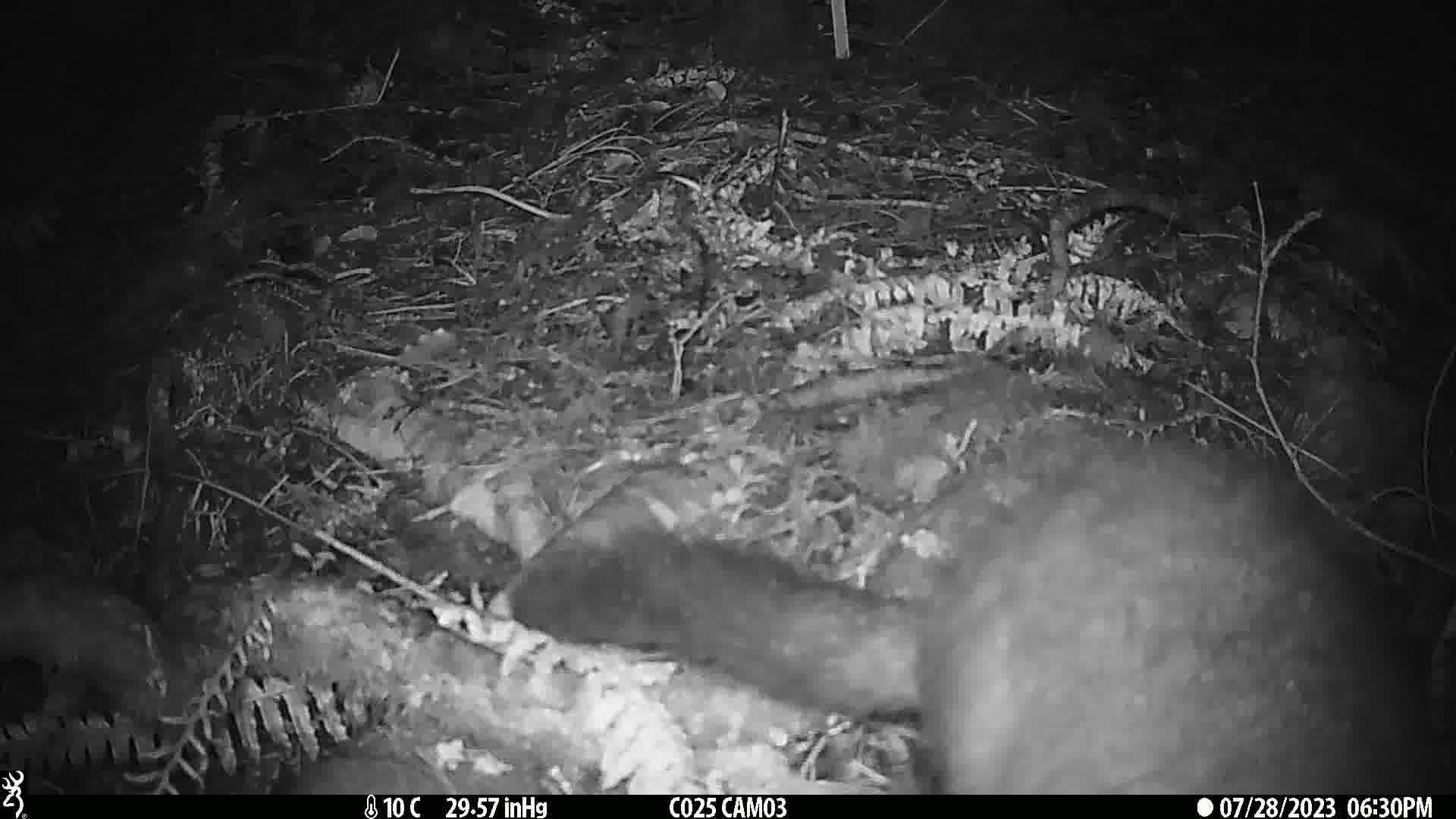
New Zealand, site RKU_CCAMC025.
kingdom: Animalia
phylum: Chordata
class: Mammalia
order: Diprotodontia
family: Phalangeridae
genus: Trichosurus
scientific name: Trichosurus vulpecula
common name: common brushtail possum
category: possum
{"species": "possum (common brushtail possum) (Trichosurus vulpecula)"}